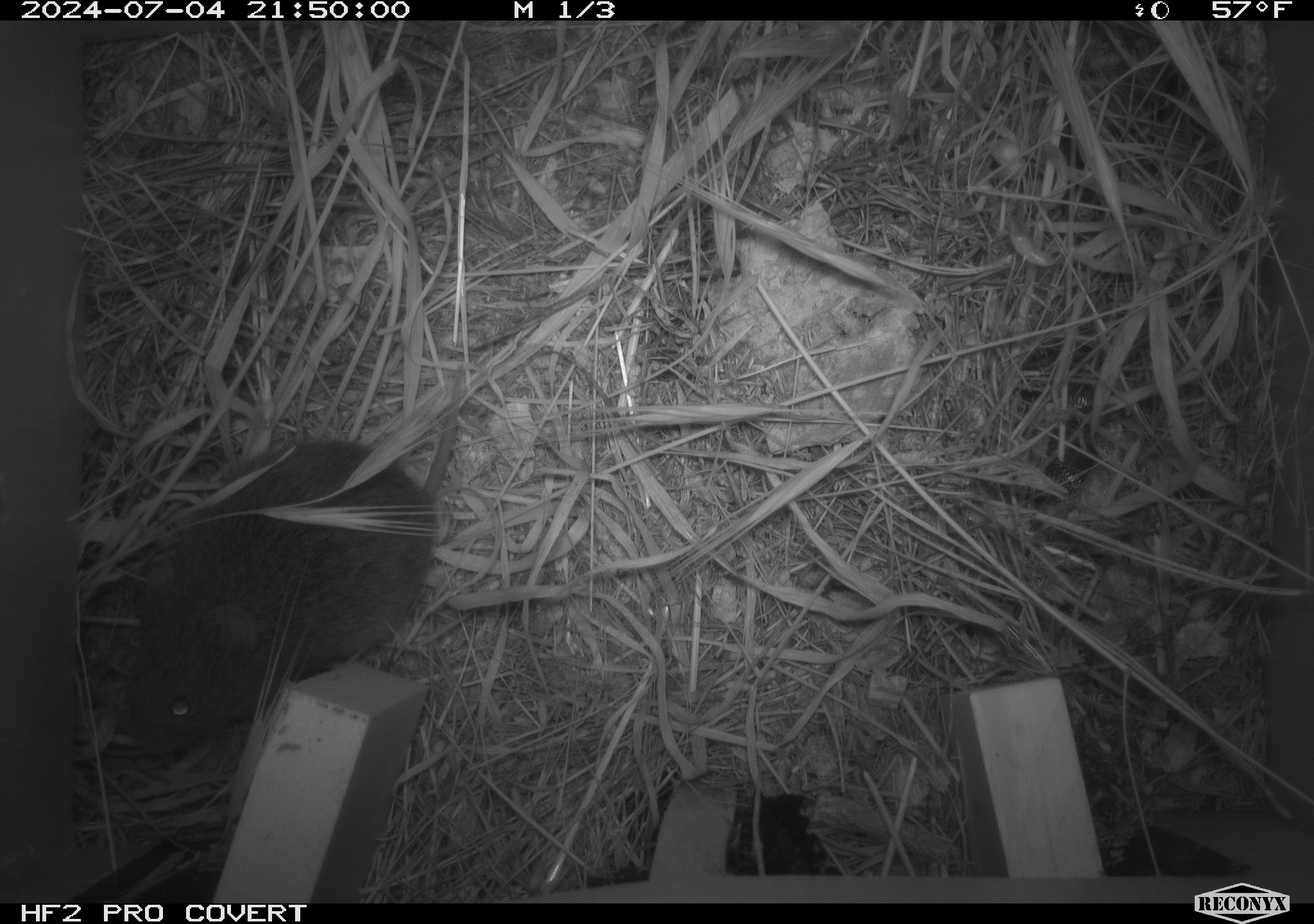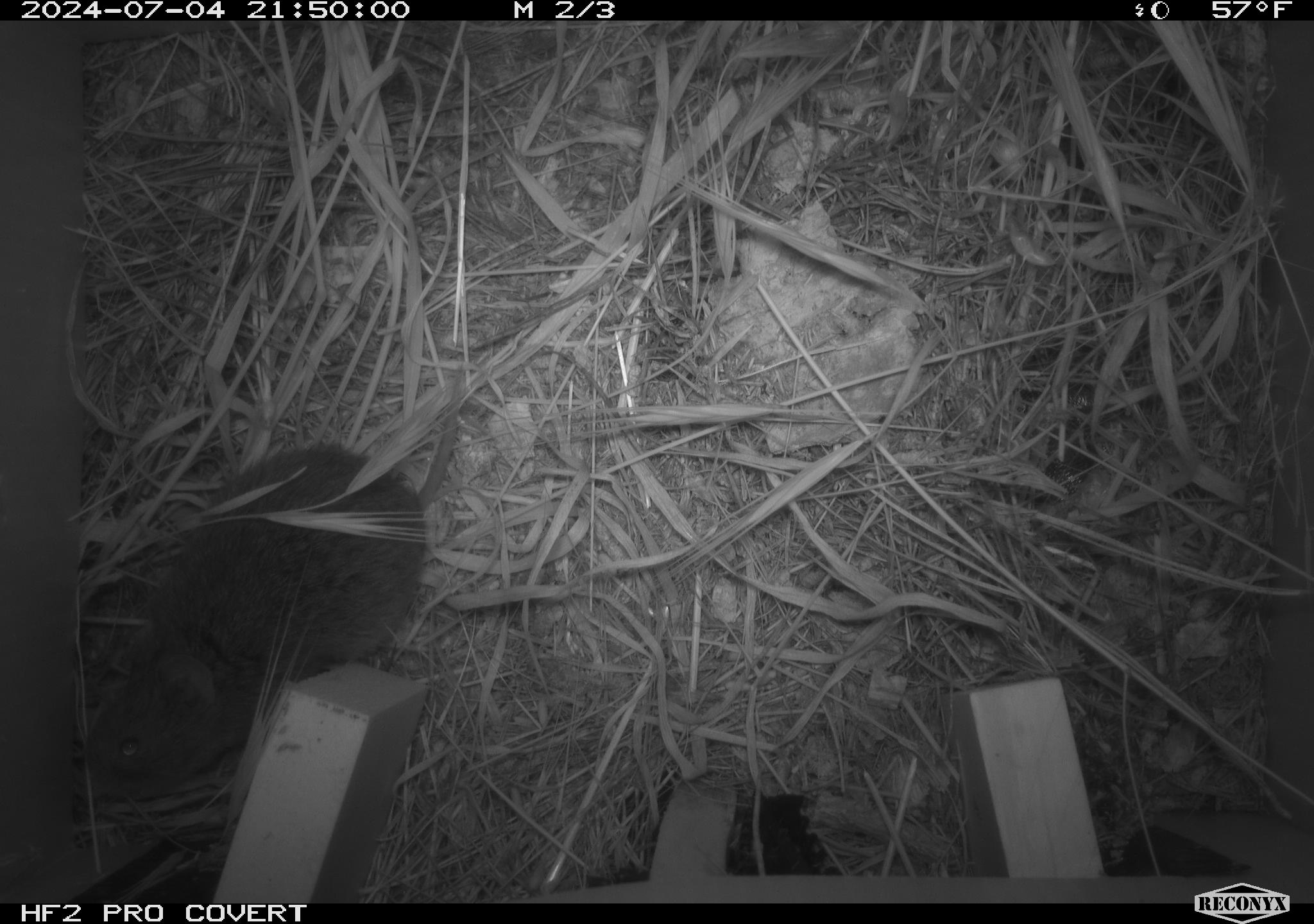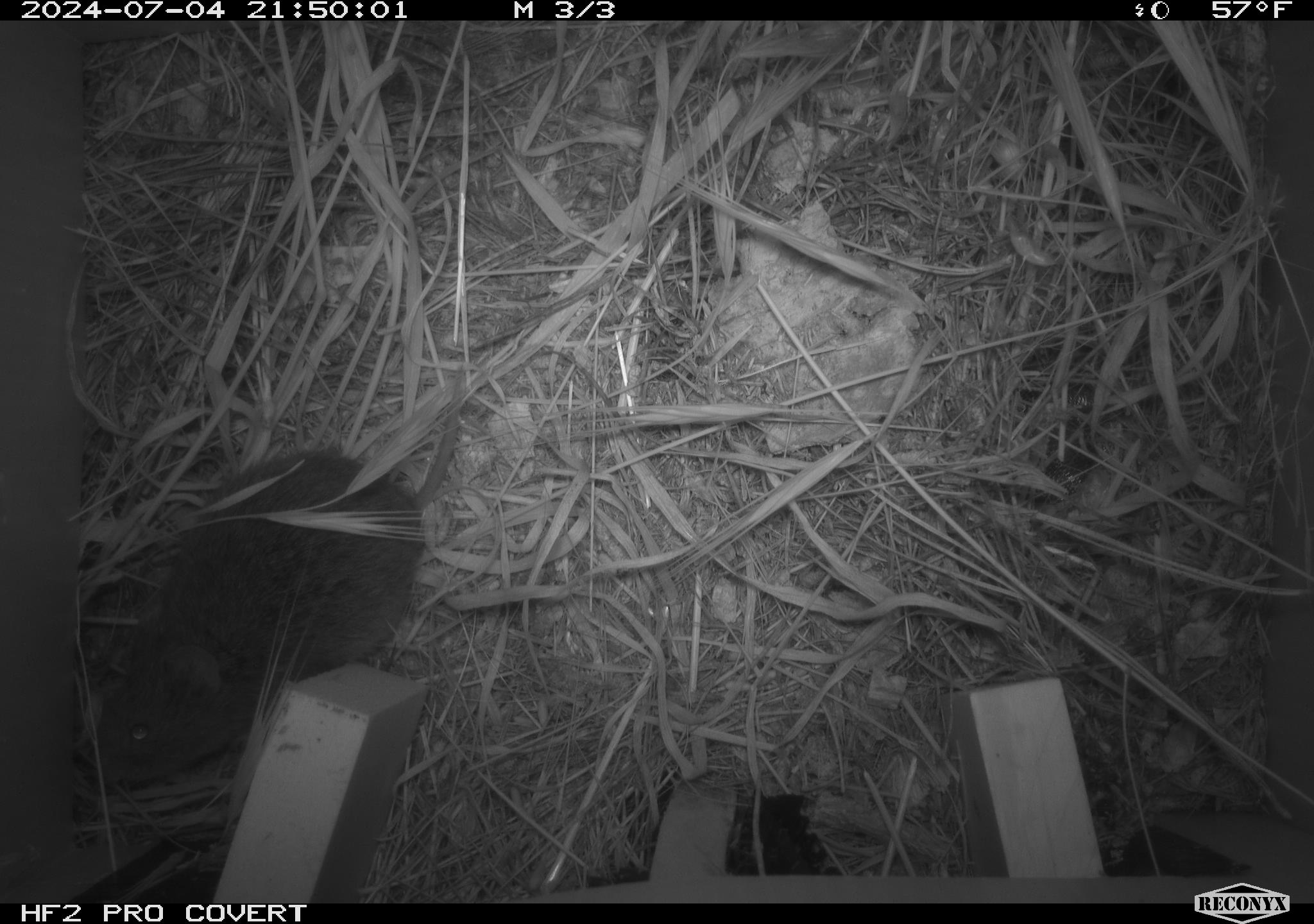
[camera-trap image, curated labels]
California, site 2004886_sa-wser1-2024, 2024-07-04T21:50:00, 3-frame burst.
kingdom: Animalia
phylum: Chordata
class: Mammalia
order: Rodentia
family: Cricetidae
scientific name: Arvicolinae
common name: voles, lemmings, and muskrats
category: arvicolinae subfamily